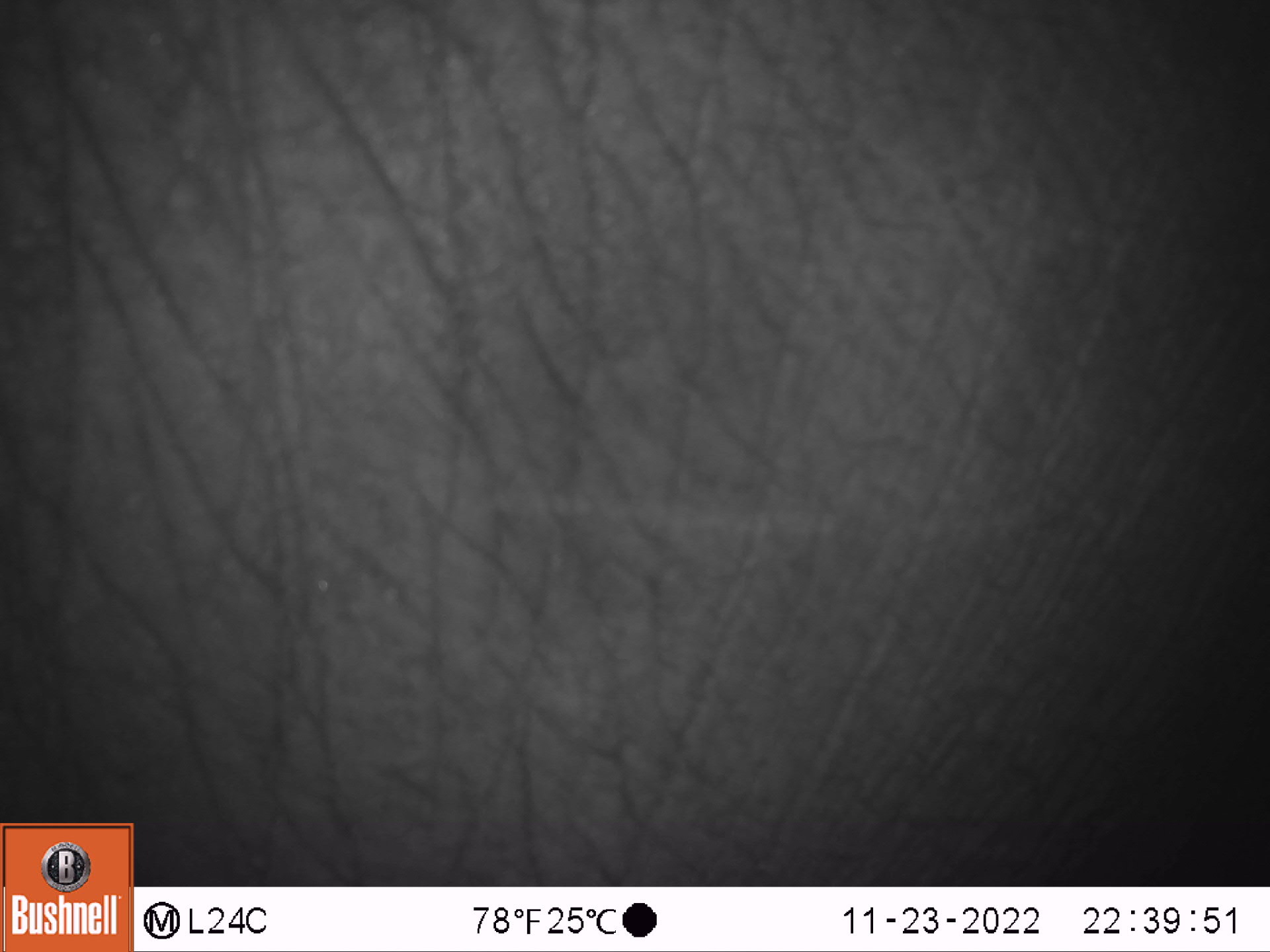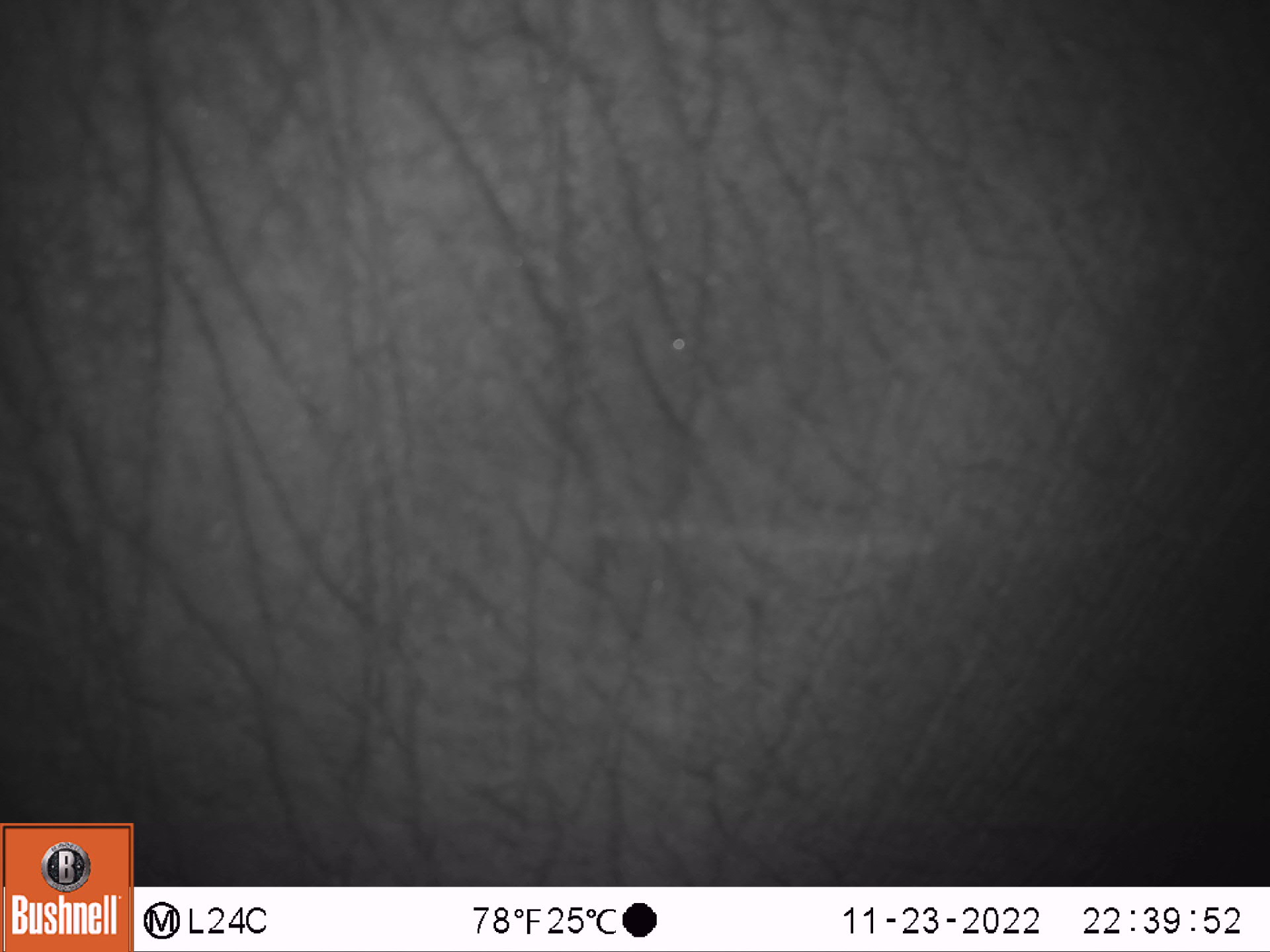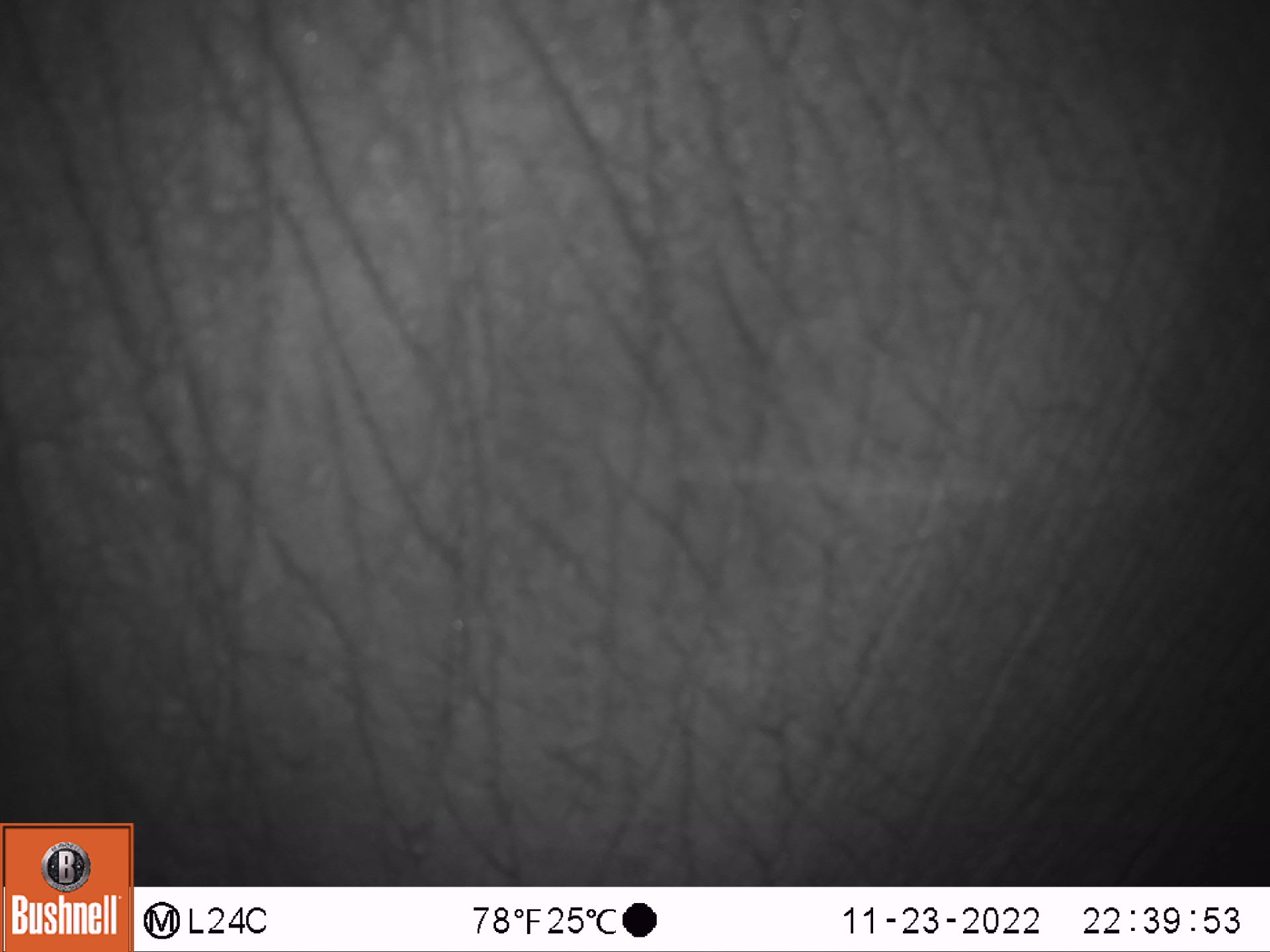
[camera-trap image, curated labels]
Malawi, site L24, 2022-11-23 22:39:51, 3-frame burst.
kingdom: Animalia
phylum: Chordata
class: Mammalia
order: Proboscidea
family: Elephantidae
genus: Loxodonta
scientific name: Loxodonta africana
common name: african savanna elephant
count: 1